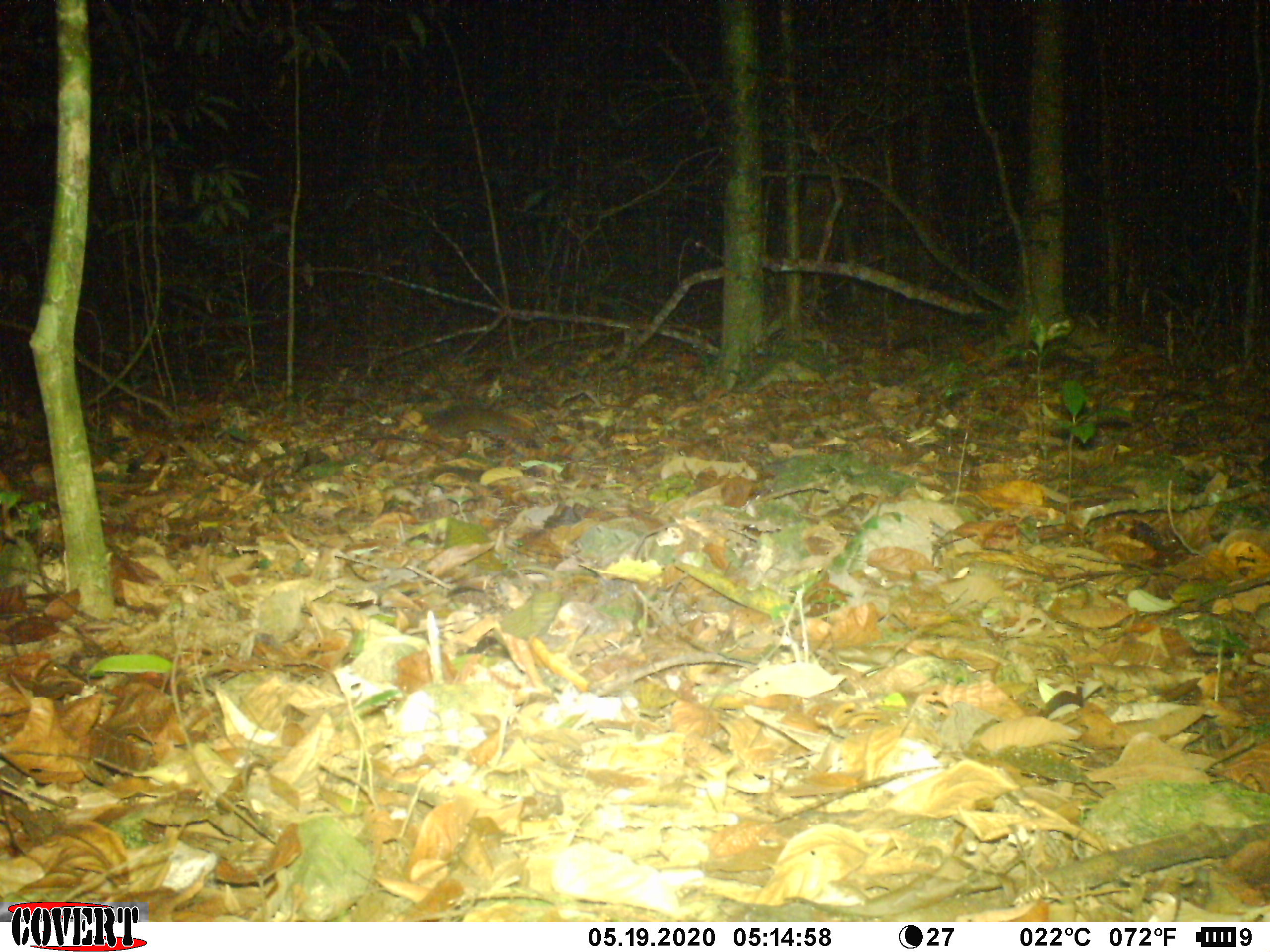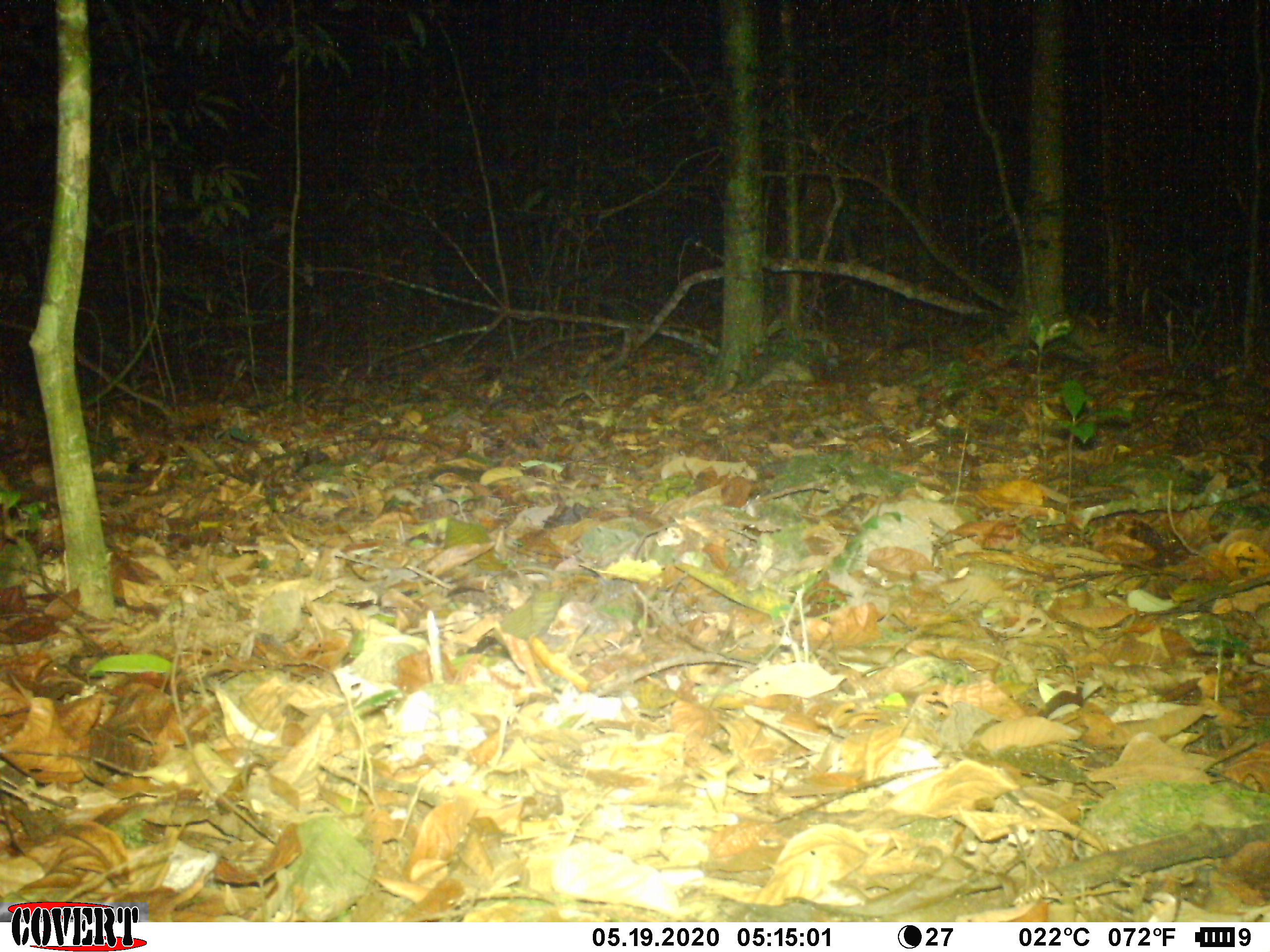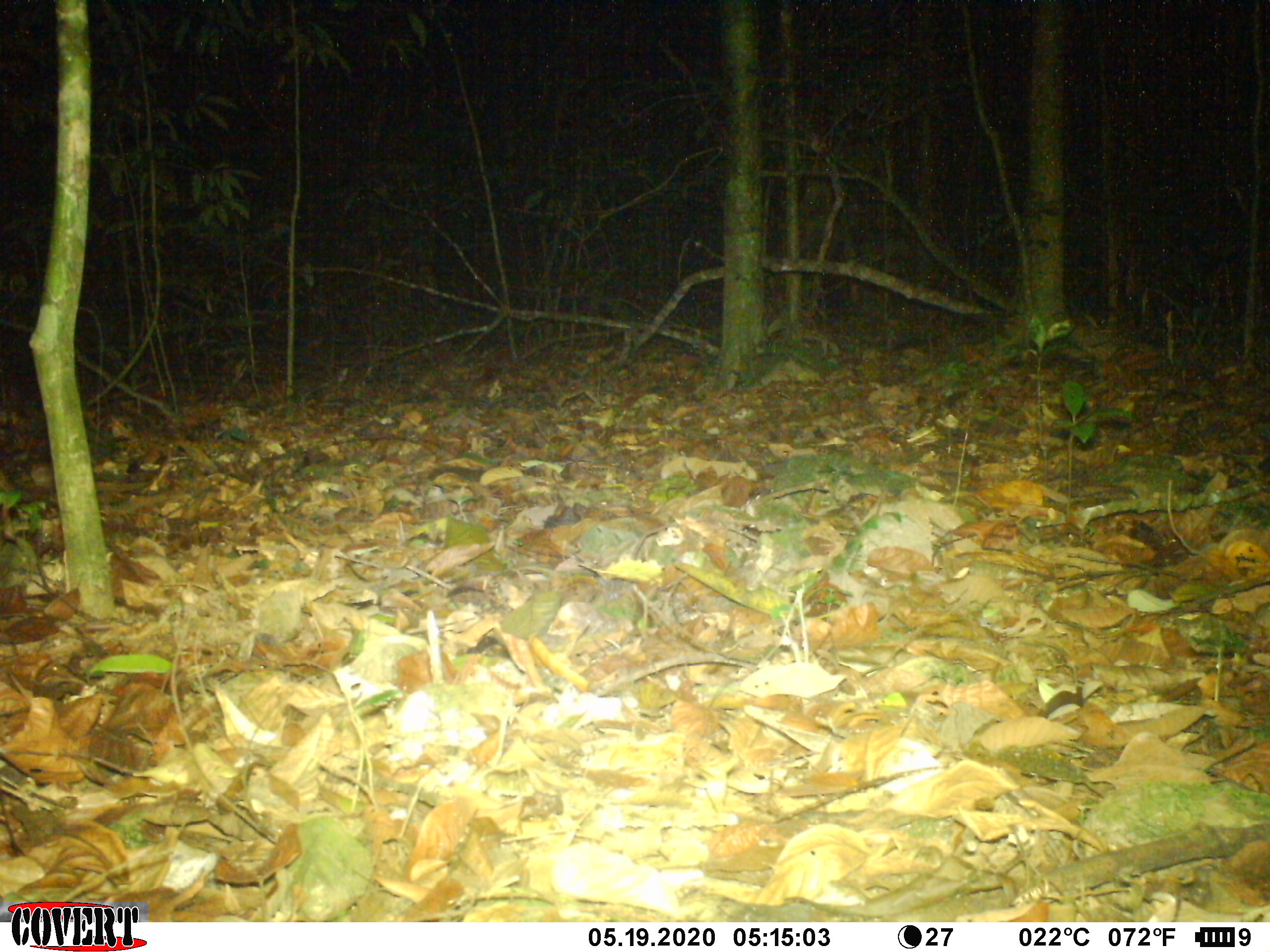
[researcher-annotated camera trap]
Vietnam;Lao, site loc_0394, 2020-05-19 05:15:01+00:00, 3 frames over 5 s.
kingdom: Animalia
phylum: Chordata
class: Mammalia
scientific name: Mammalia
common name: mammal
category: unidentified small mammal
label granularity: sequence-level